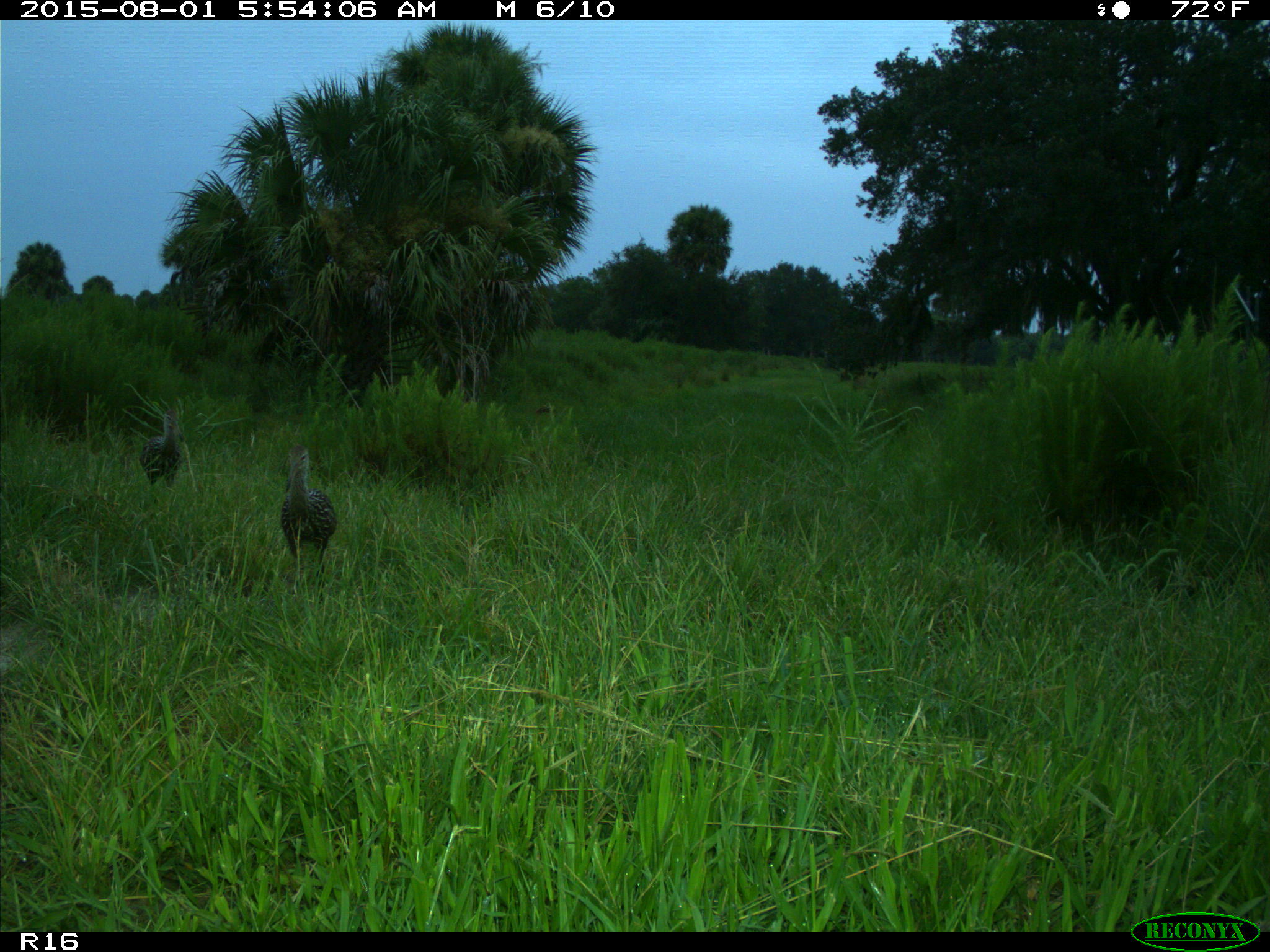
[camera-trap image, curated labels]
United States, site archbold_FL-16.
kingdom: Animalia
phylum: Chordata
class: Aves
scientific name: Aves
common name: birds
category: unidentified bird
Unidentified bird (birds) (Aves).